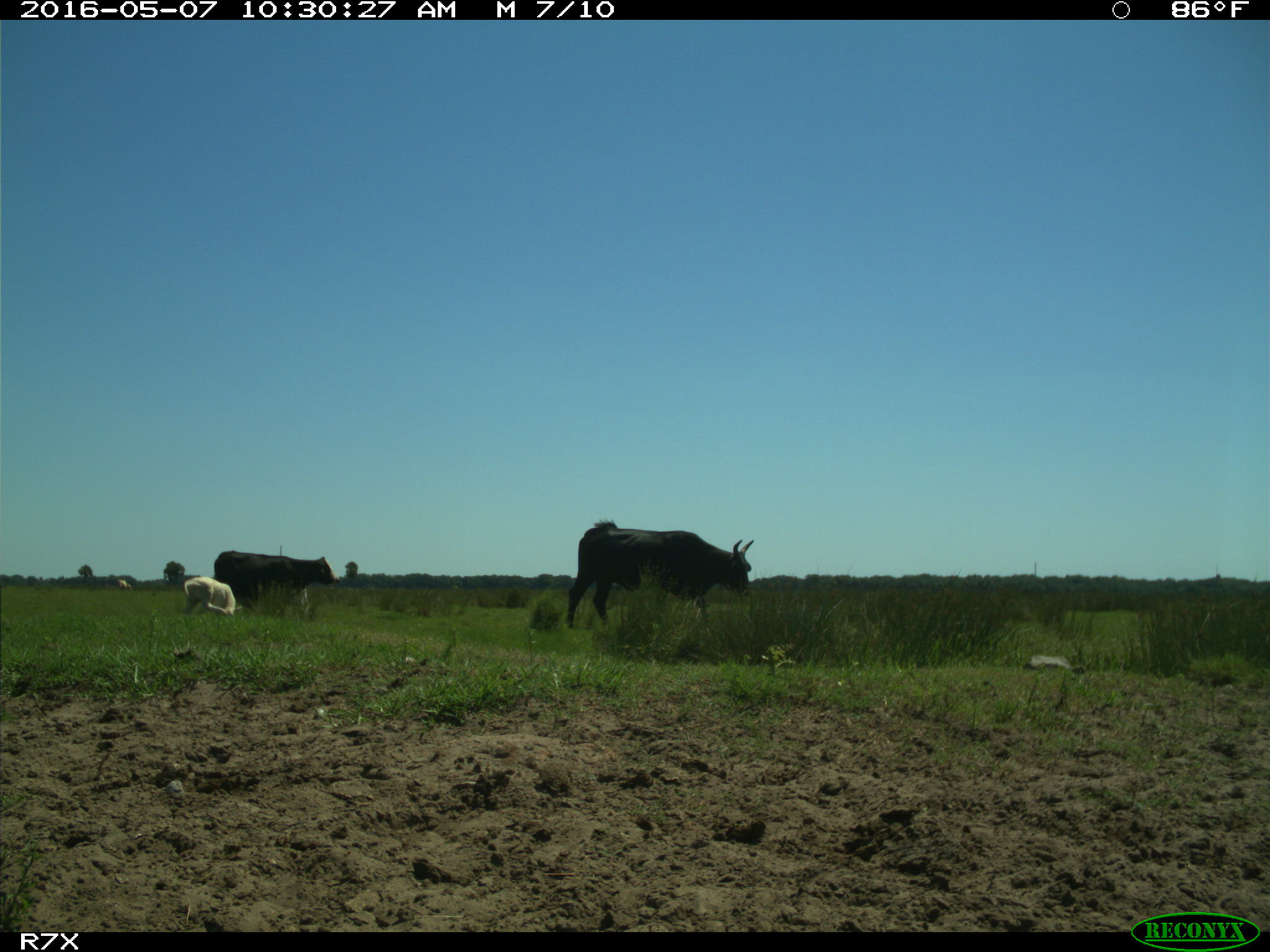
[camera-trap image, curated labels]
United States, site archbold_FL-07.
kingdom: Animalia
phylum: Chordata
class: Mammalia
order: Artiodactyla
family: Bovidae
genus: Bos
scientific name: Bos taurus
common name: domestic cow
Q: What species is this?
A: Bos taurus (domestic cow).